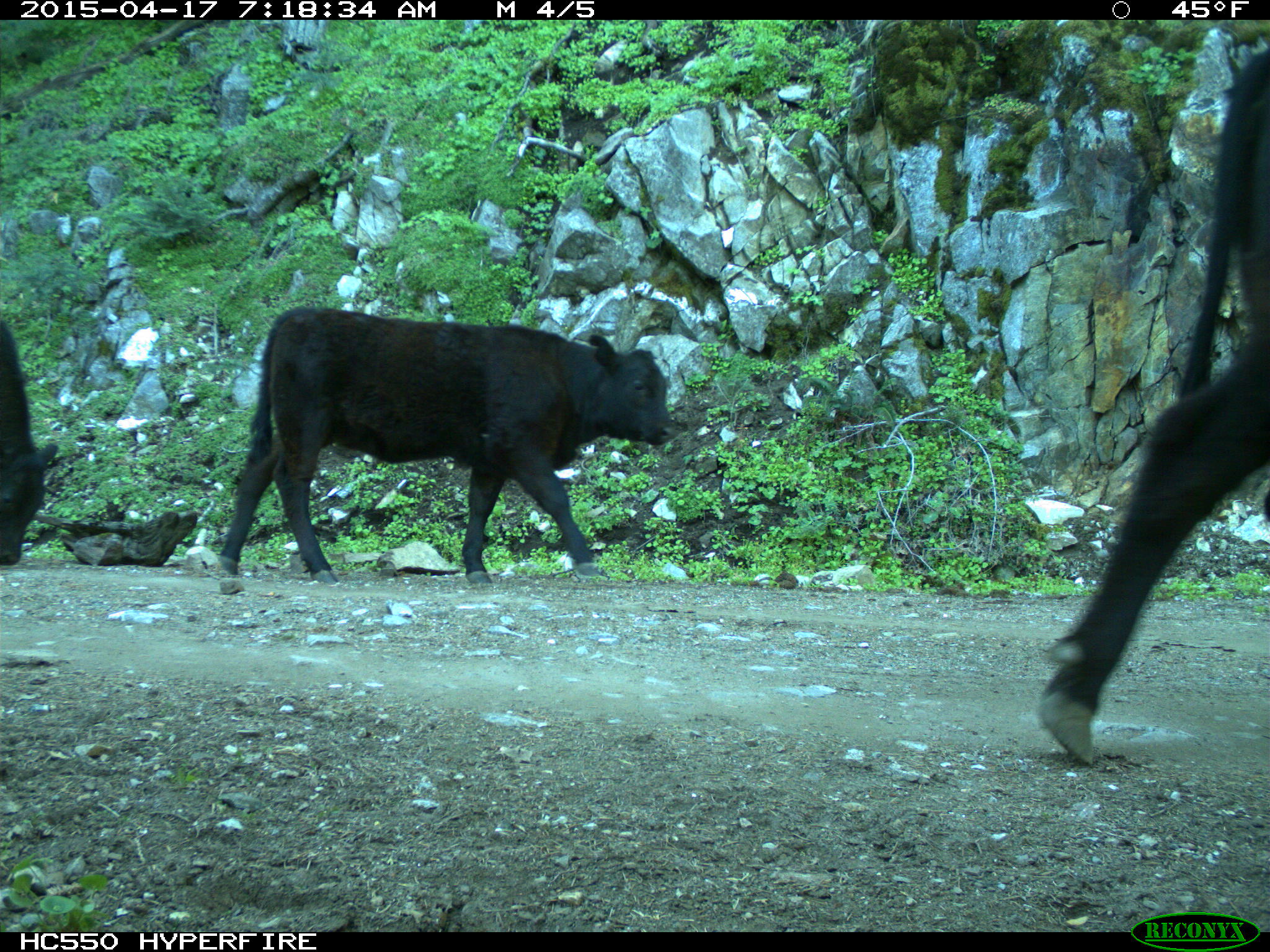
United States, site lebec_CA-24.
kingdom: Animalia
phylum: Chordata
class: Mammalia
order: Artiodactyla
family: Bovidae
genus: Bos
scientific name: Bos taurus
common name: domestic cow